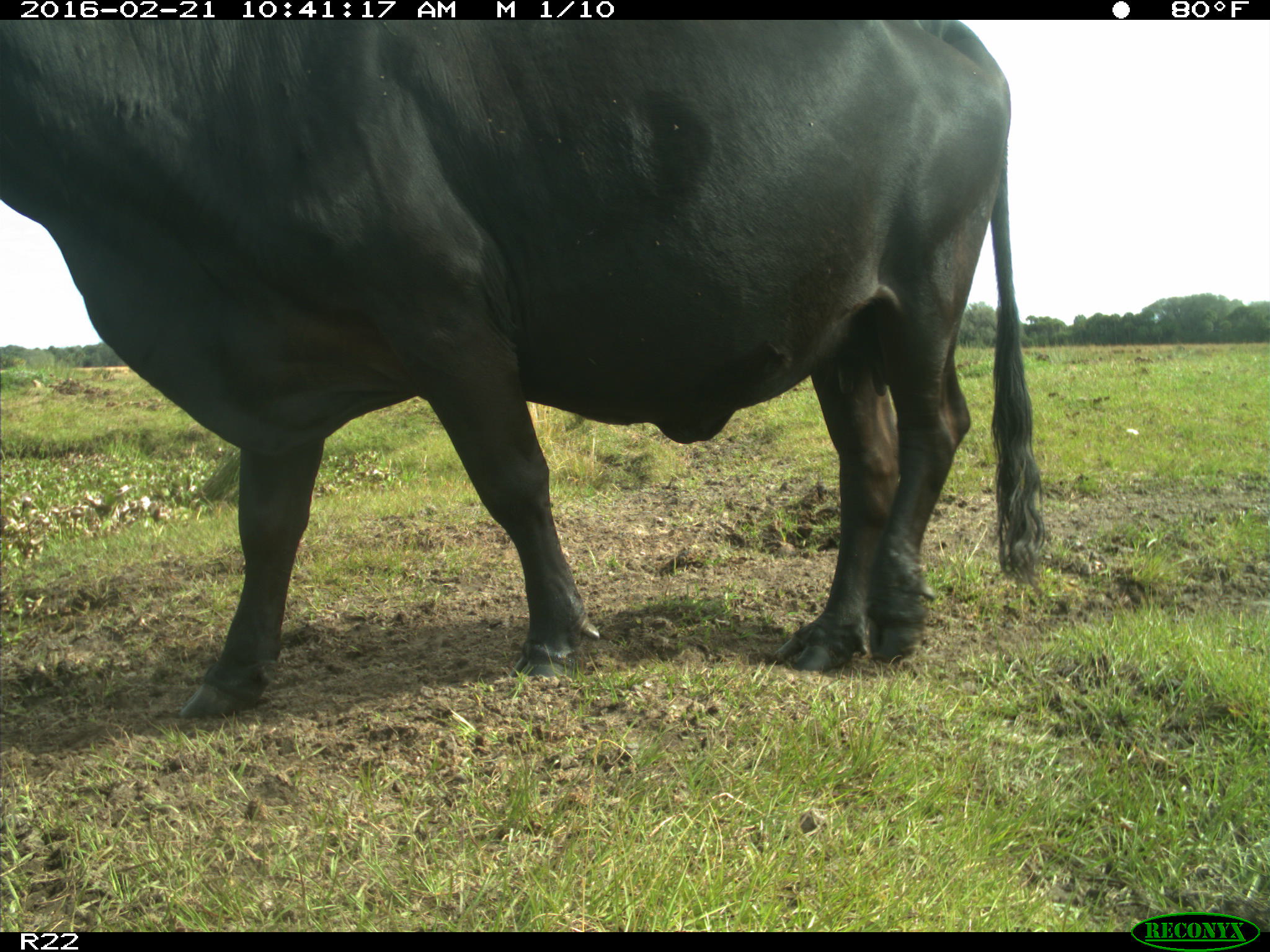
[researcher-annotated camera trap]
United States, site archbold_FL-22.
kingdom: Animalia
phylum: Chordata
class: Mammalia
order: Artiodactyla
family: Bovidae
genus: Bos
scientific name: Bos taurus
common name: domestic cow